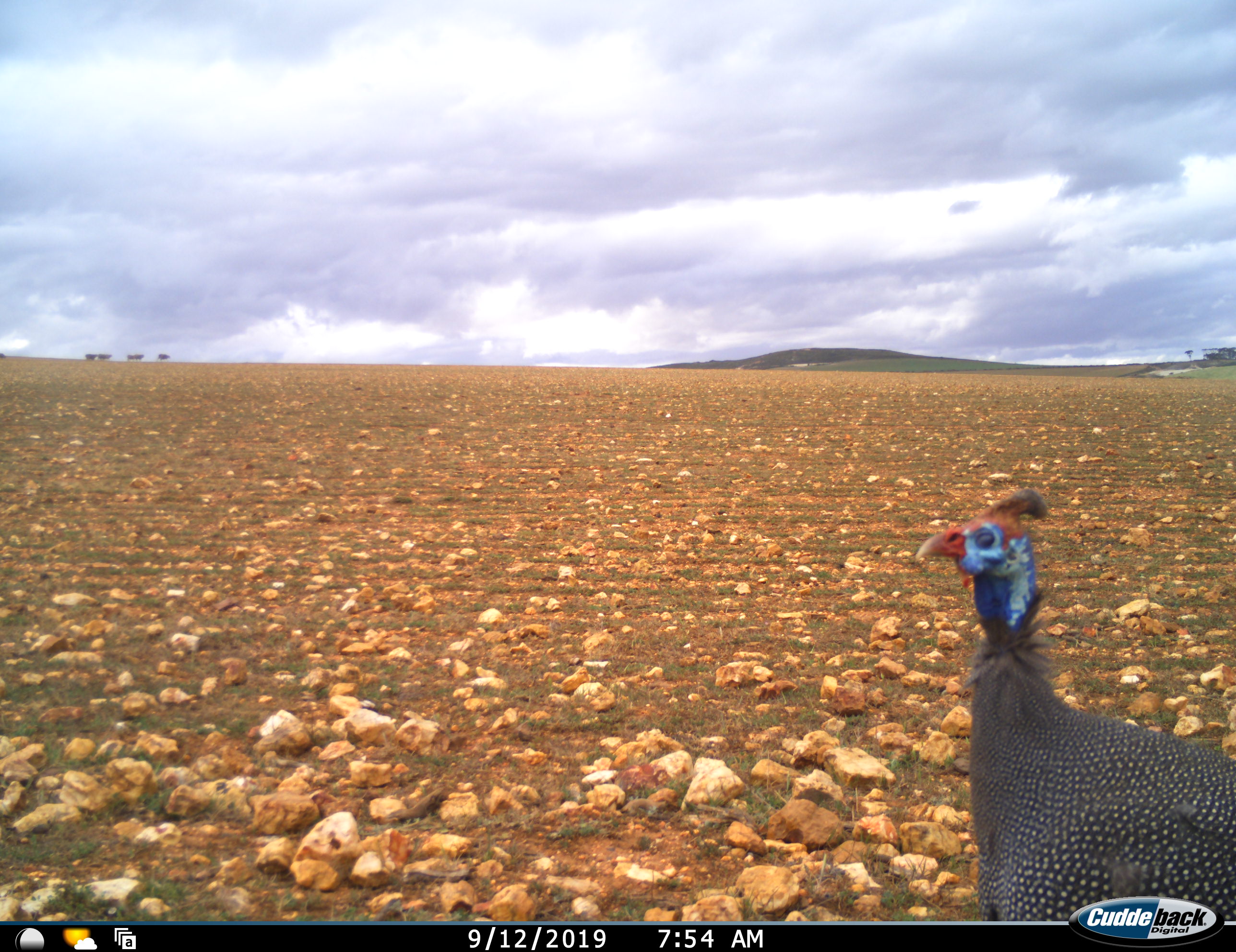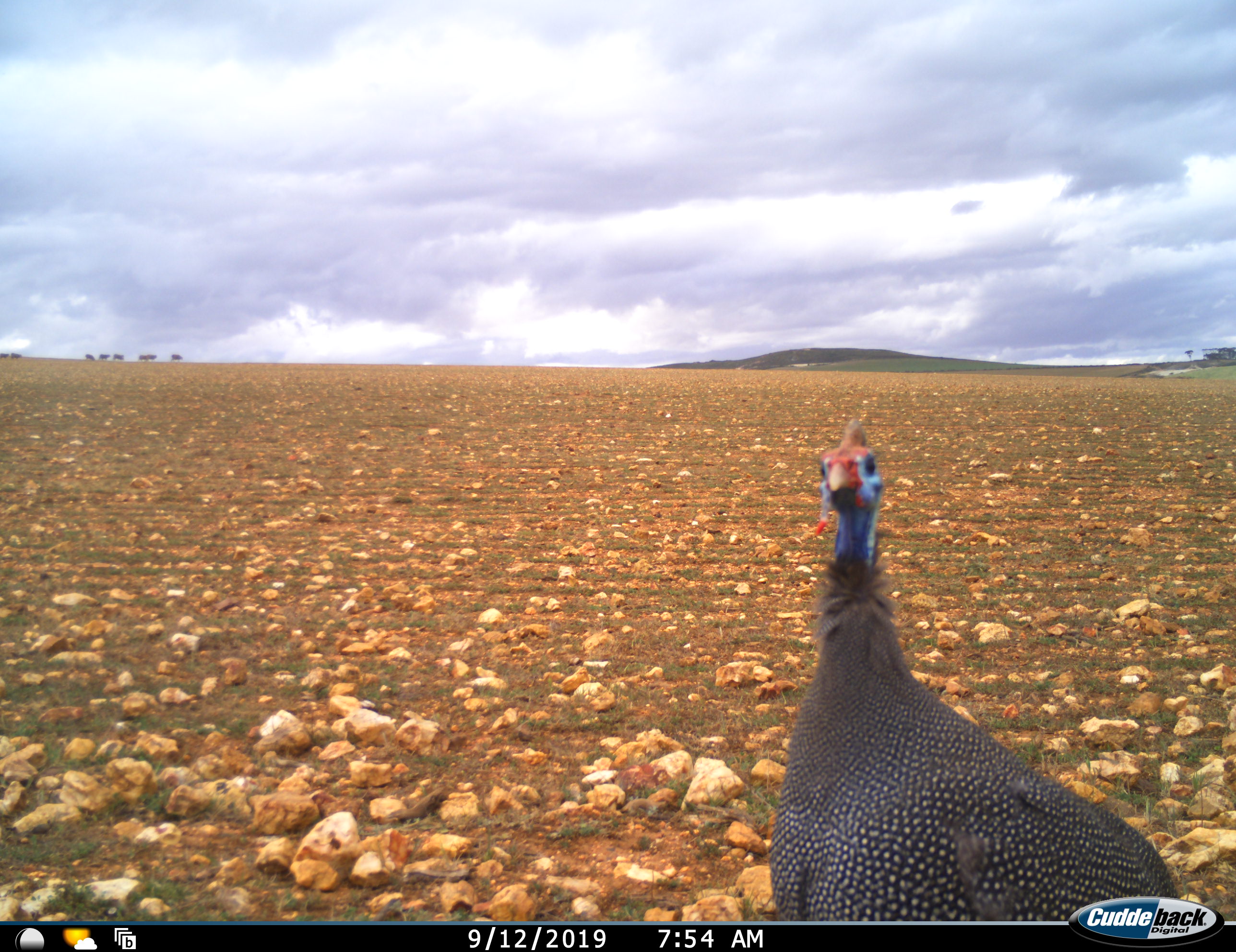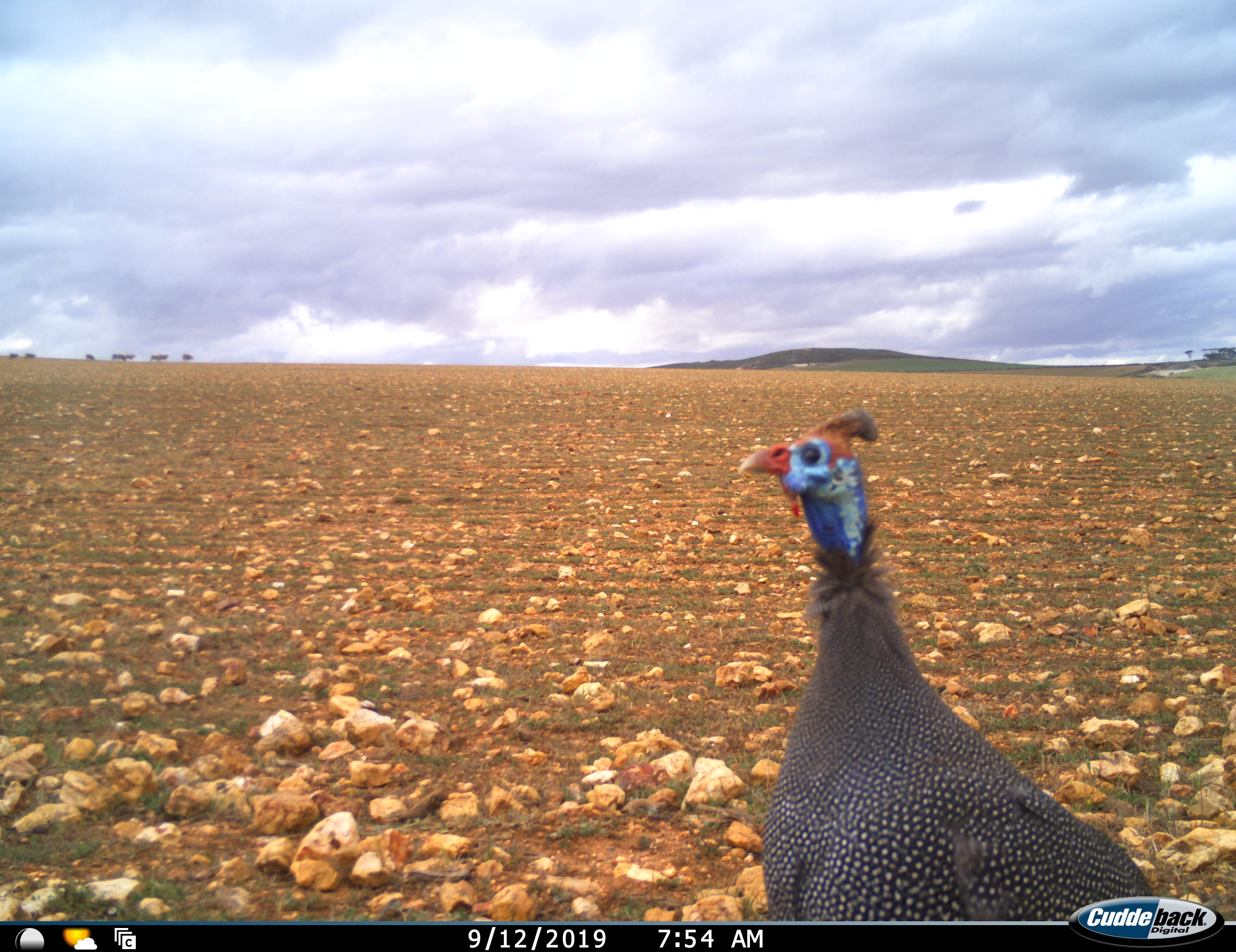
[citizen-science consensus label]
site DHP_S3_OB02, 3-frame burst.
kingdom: Animalia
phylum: Chordata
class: Aves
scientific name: Aves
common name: bird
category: birdother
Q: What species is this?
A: Birdother (bird) (Aves).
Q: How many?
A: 1.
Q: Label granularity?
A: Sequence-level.